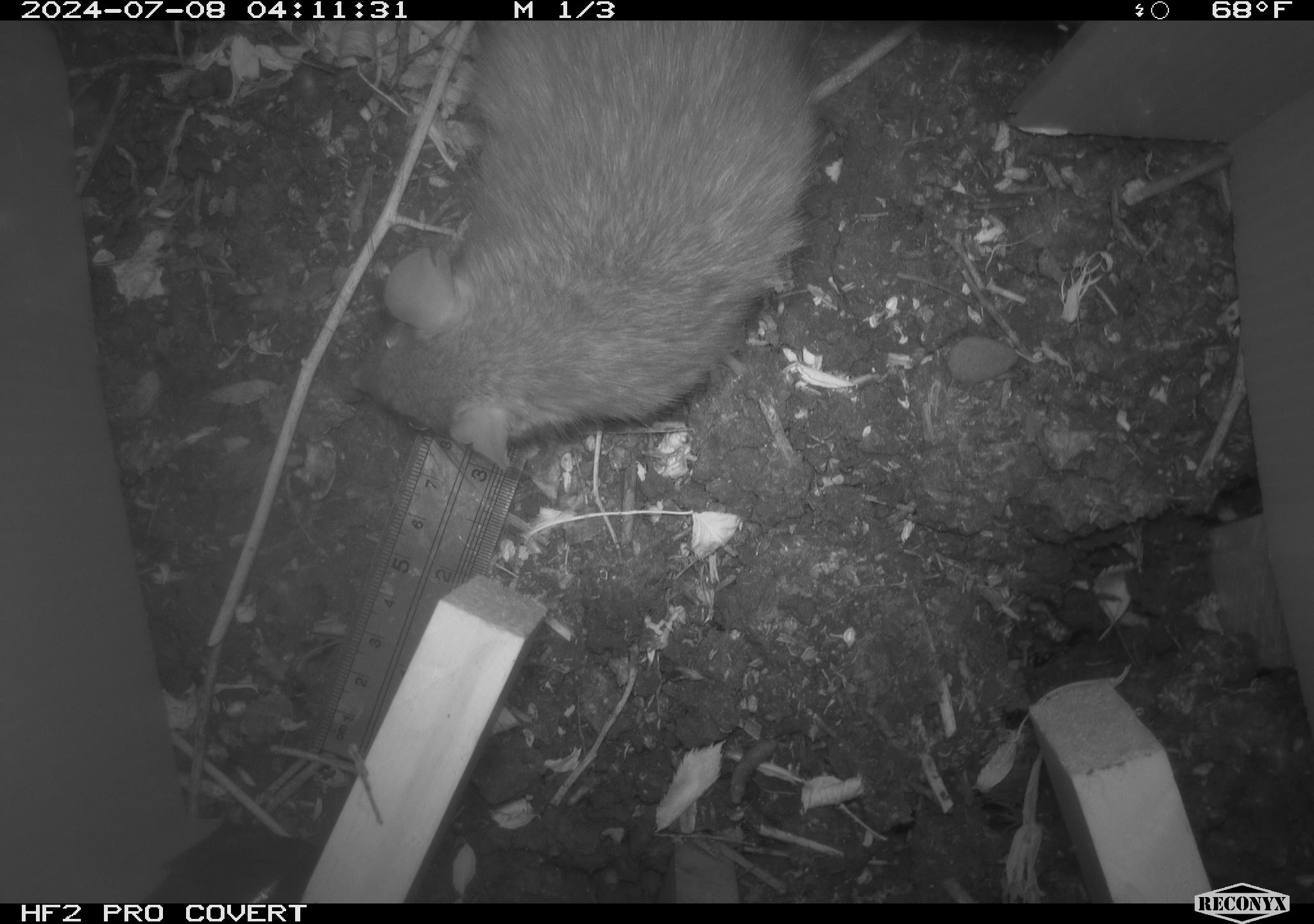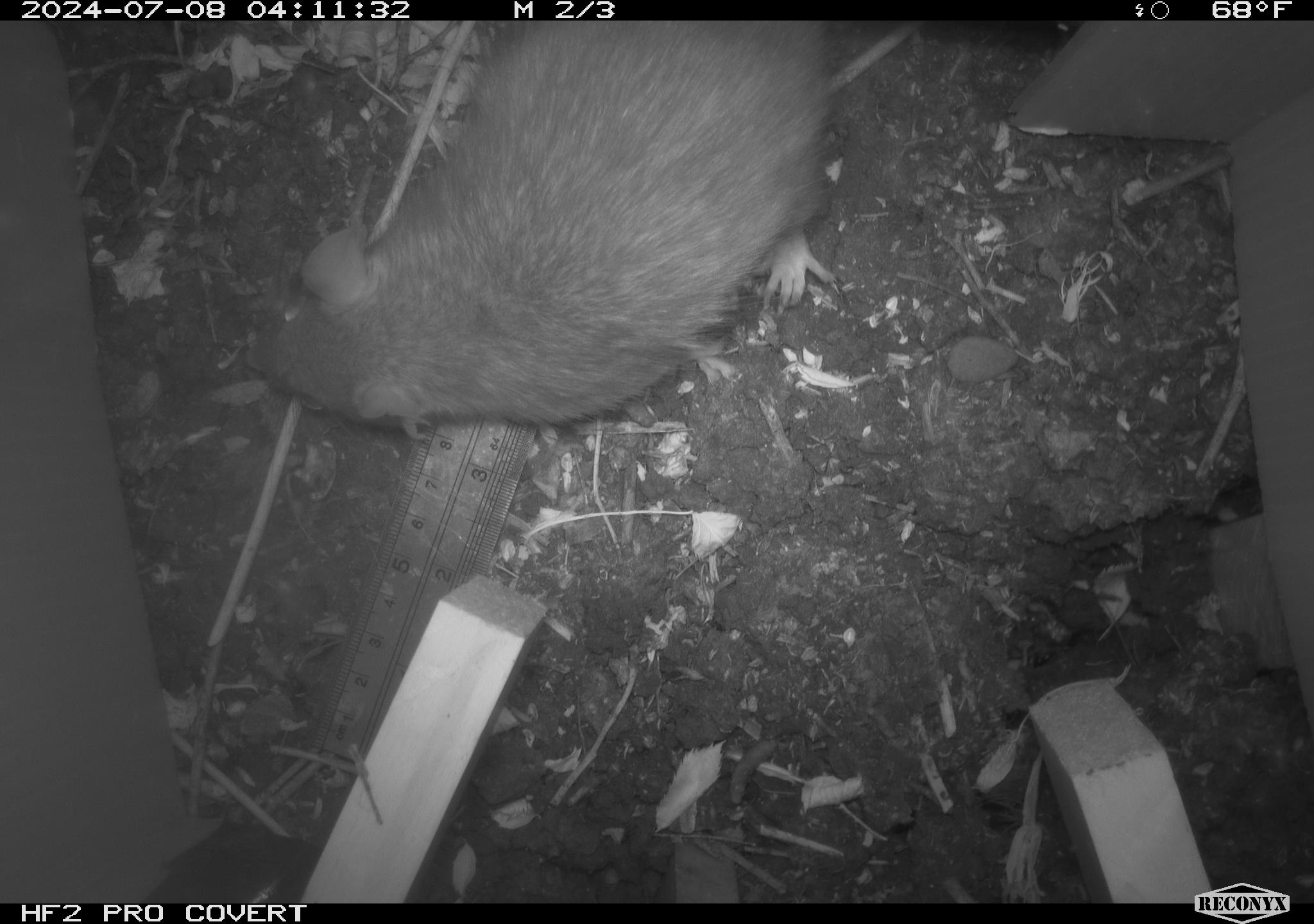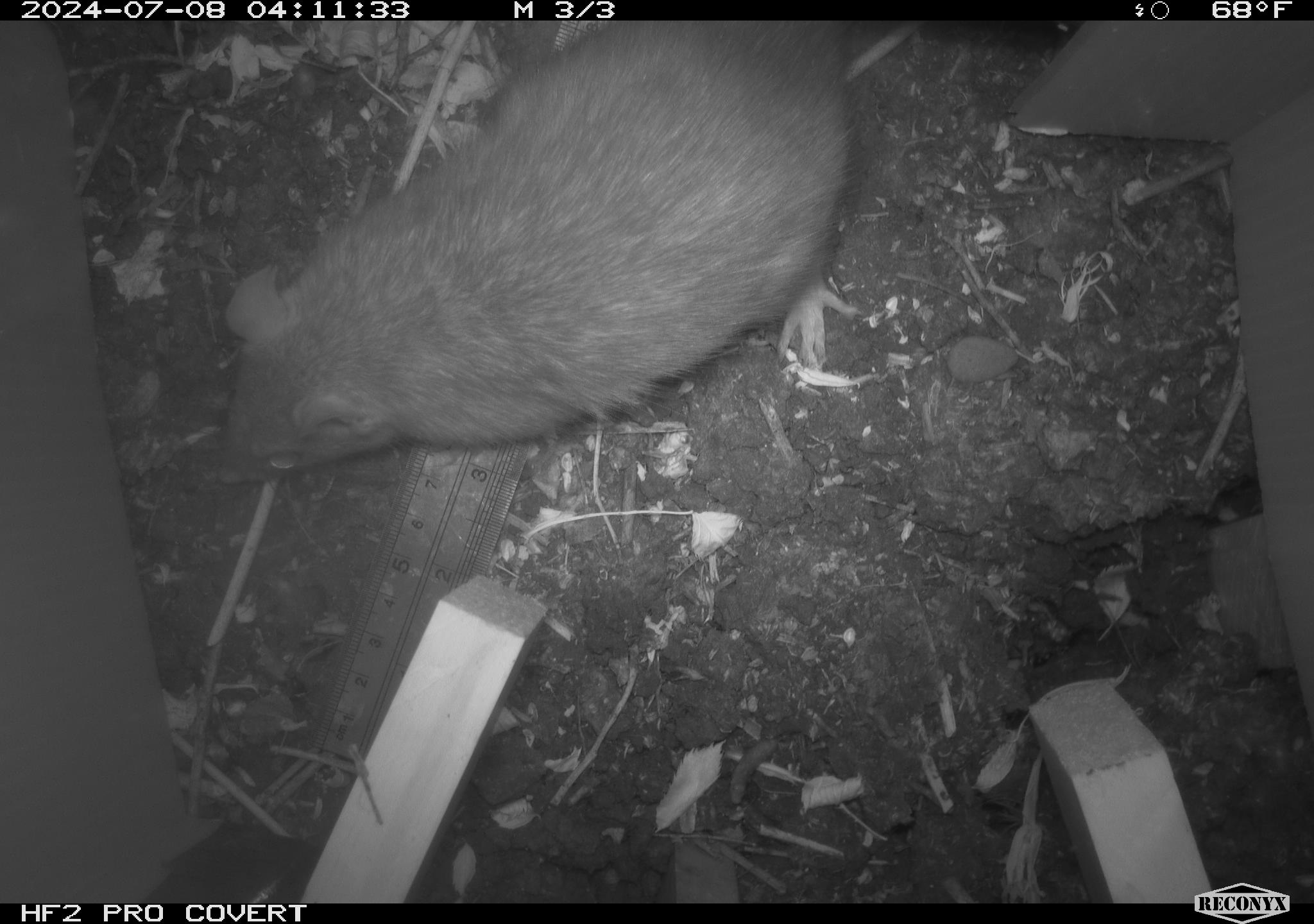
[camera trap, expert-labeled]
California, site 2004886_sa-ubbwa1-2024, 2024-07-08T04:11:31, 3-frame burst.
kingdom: Animalia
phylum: Chordata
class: Mammalia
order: Rodentia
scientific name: Rodentia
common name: woodrat or rat or mouse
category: woodrat or rat or mouse species